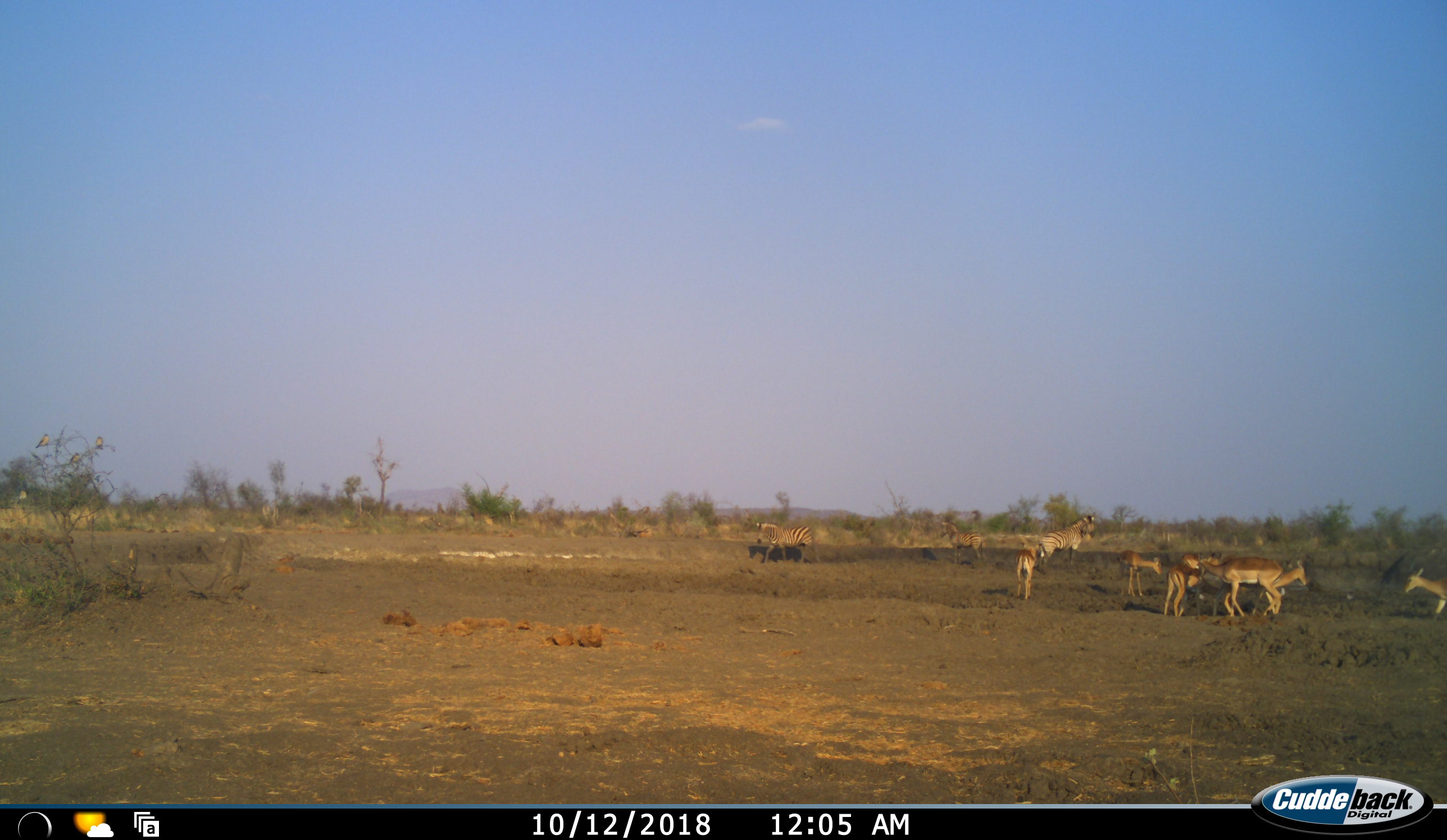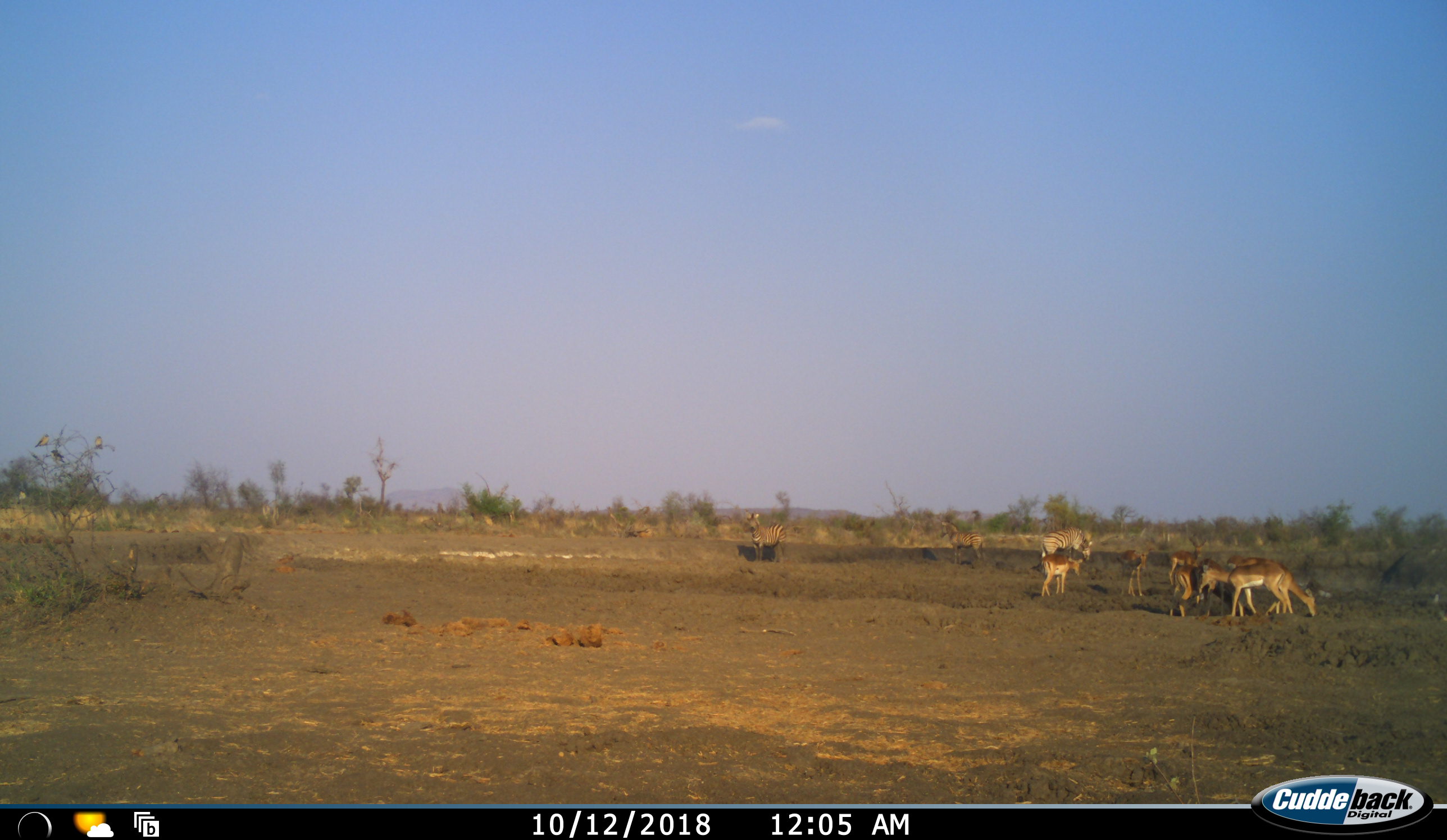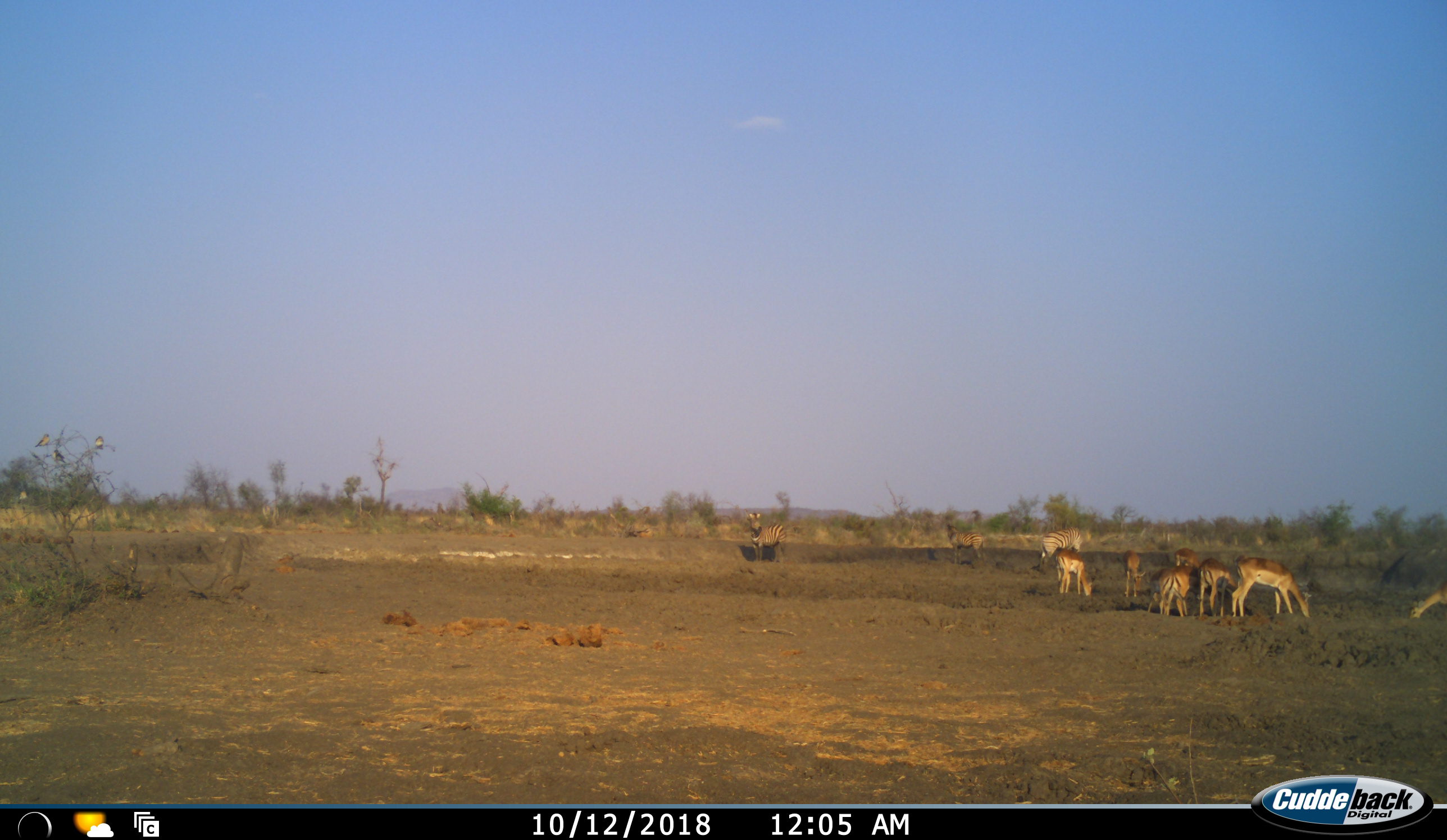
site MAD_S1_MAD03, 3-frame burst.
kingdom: Animalia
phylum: Chordata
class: Mammalia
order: Artiodactyla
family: Bovidae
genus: Aepyceros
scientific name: Aepyceros melampus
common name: impala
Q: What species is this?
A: Impala (Aepyceros melampus).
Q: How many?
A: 7.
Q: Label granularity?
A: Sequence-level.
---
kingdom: Animalia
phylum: Chordata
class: Mammalia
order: Perissodactyla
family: Equidae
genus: Equus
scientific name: Equus quagga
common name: plains zebra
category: zebraplains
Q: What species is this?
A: Zebraplains (plains zebra) (Equus quagga).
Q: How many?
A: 3.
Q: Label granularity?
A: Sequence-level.